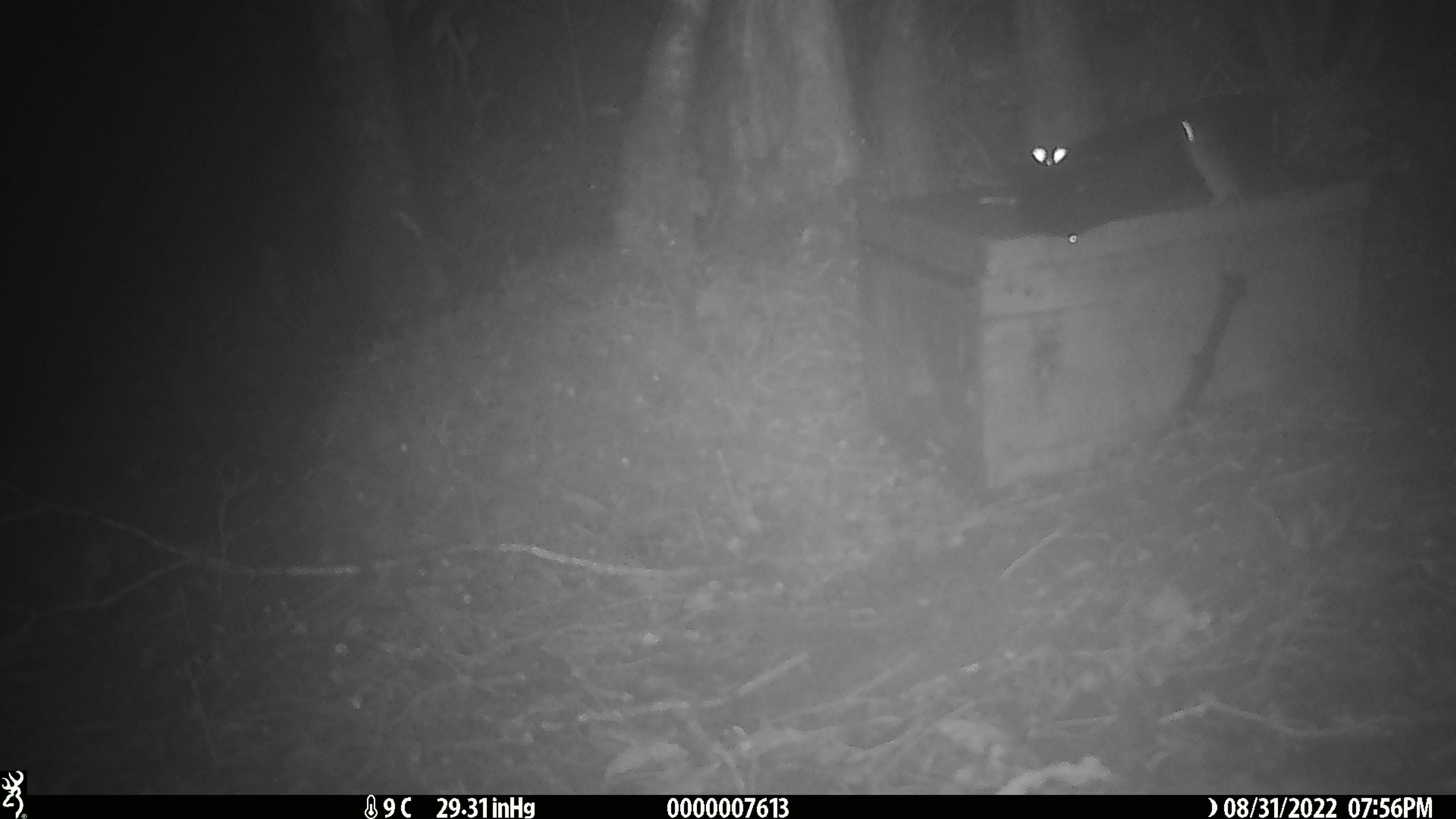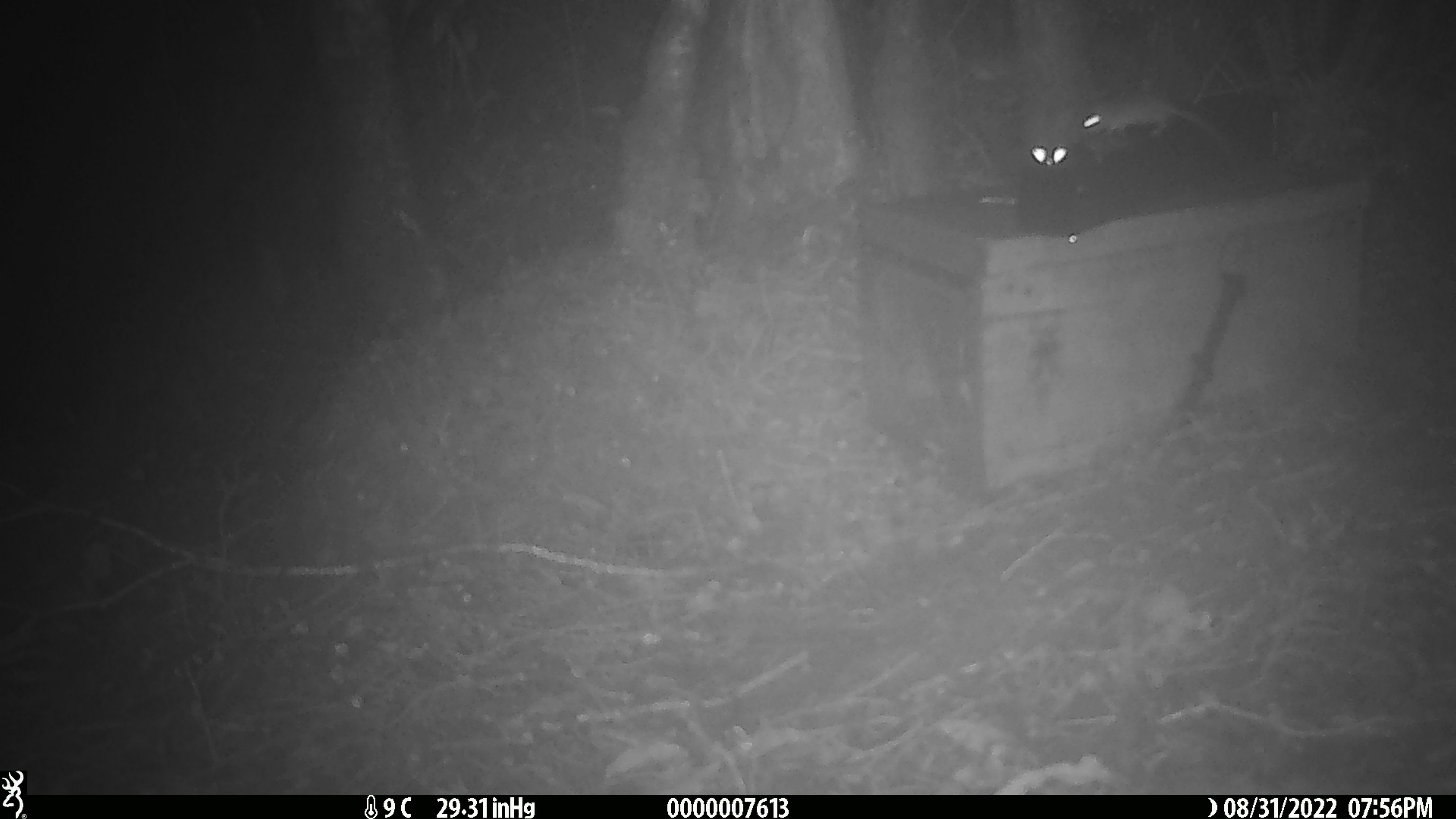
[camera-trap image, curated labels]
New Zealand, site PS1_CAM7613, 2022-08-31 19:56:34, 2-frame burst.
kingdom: Animalia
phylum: Chordata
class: Mammalia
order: Rodentia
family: Muridae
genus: Mus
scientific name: Mus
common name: mouse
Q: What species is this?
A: Mouse (Mus).